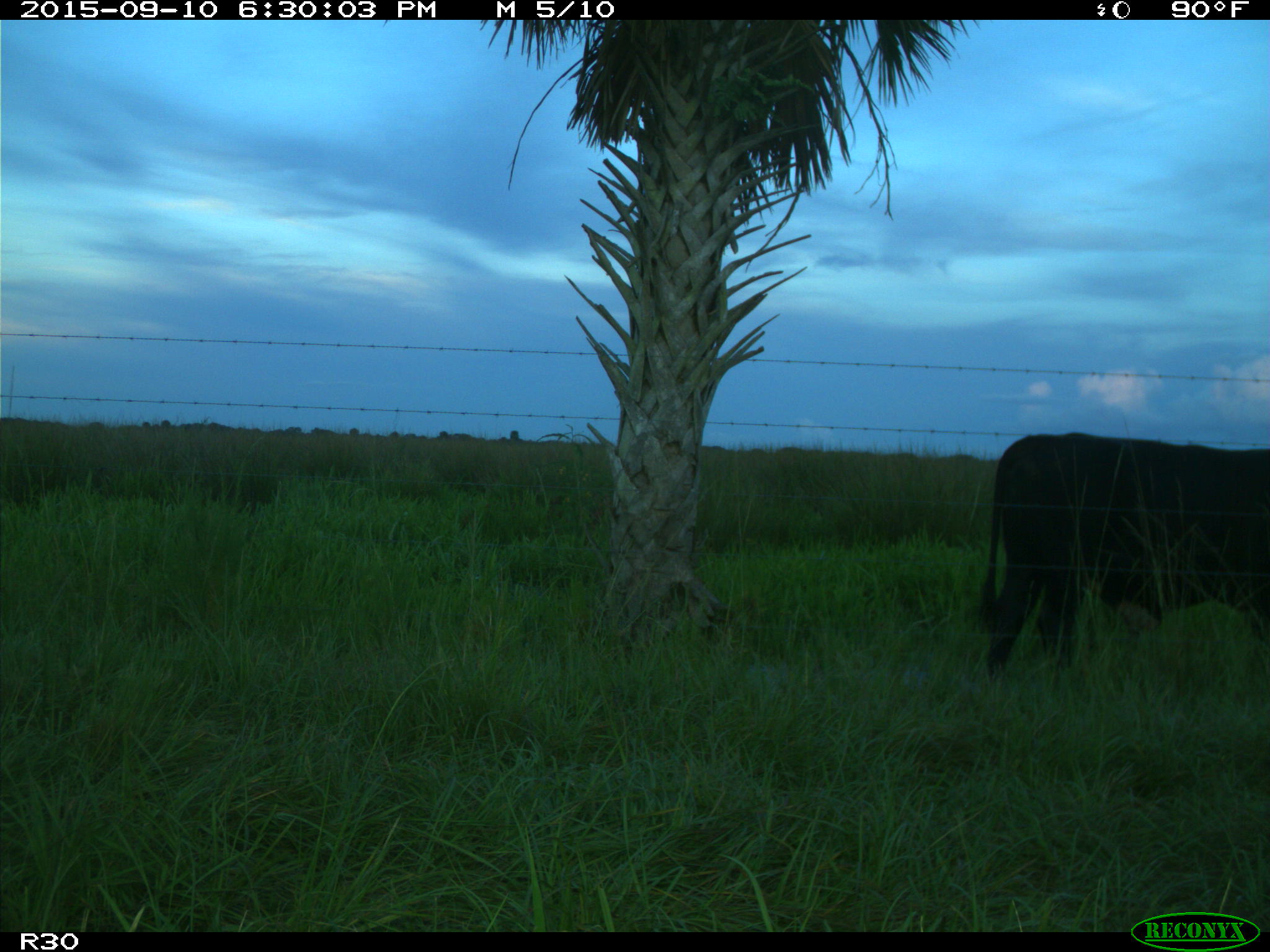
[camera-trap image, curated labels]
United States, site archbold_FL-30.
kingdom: Animalia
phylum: Chordata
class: Mammalia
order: Artiodactyla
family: Bovidae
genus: Bos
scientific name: Bos taurus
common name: domestic cow